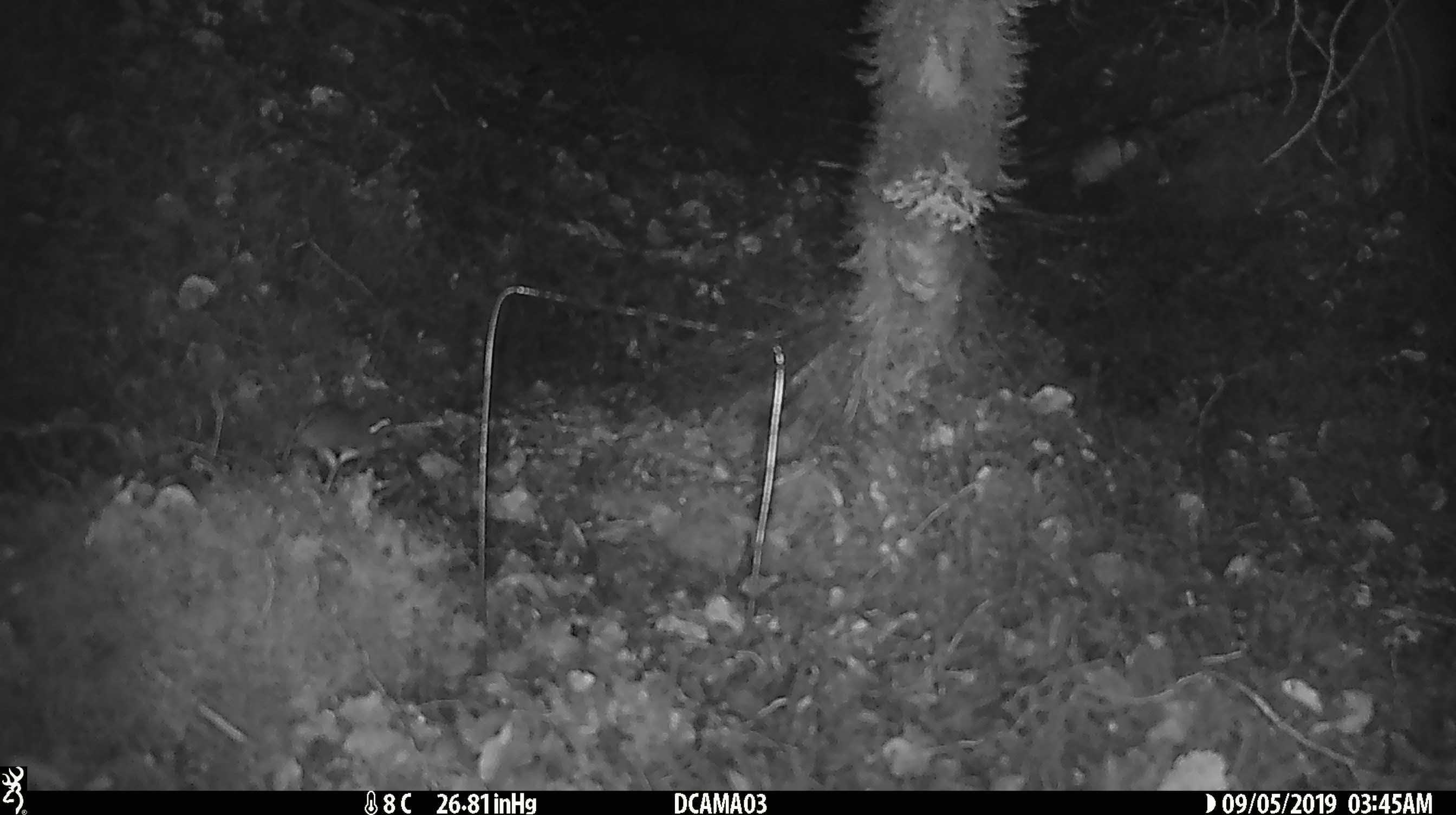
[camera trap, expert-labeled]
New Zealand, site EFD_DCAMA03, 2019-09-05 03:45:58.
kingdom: Animalia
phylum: Chordata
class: Mammalia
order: Rodentia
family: Muridae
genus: Mus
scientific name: Mus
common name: mouse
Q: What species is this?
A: Mouse (Mus).